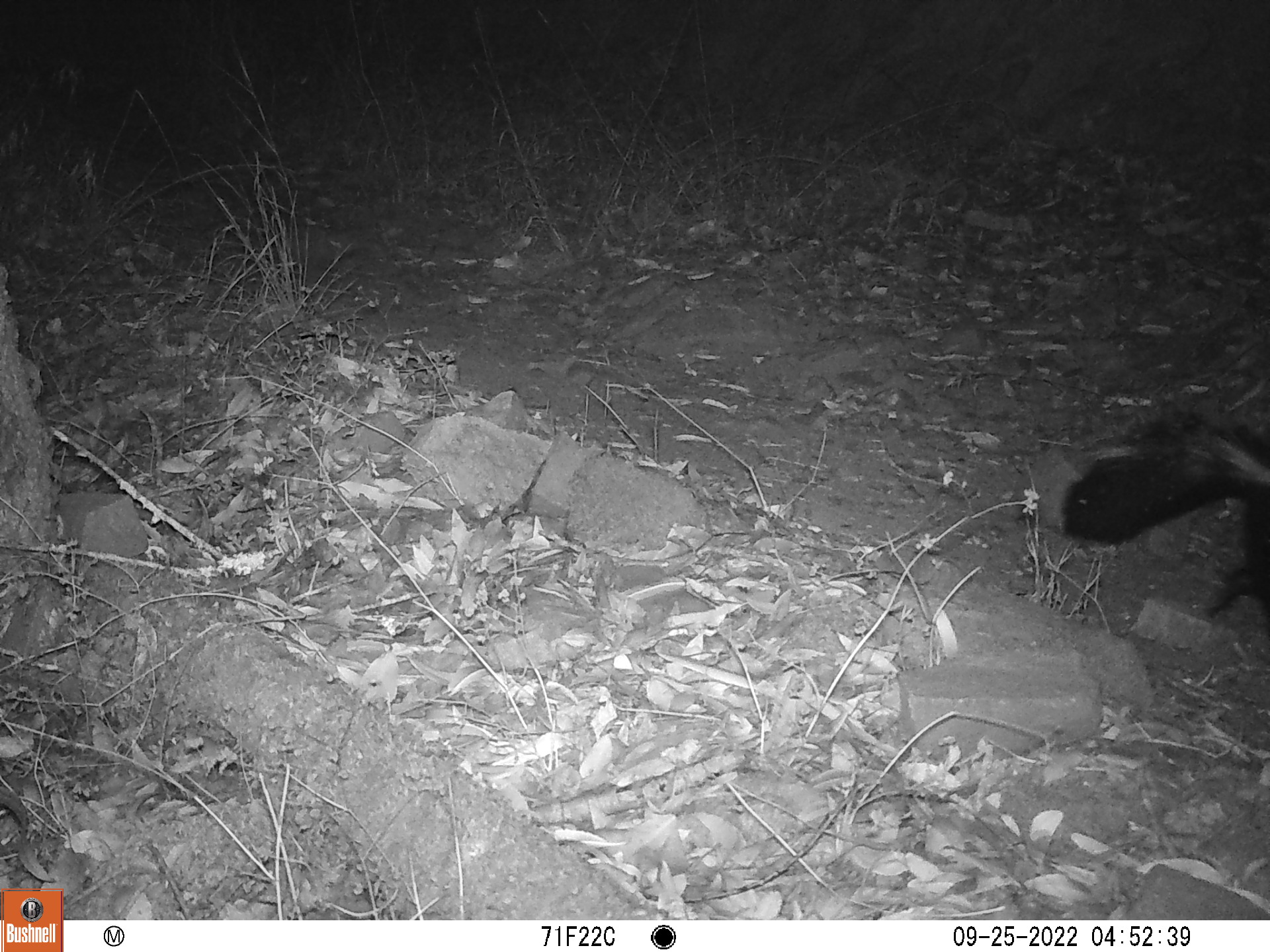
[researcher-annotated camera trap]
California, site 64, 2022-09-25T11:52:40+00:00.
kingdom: Animalia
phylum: Chordata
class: Mammalia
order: Carnivora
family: Mephitidae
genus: Mephitis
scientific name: Mephitis mephitis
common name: striped skunk